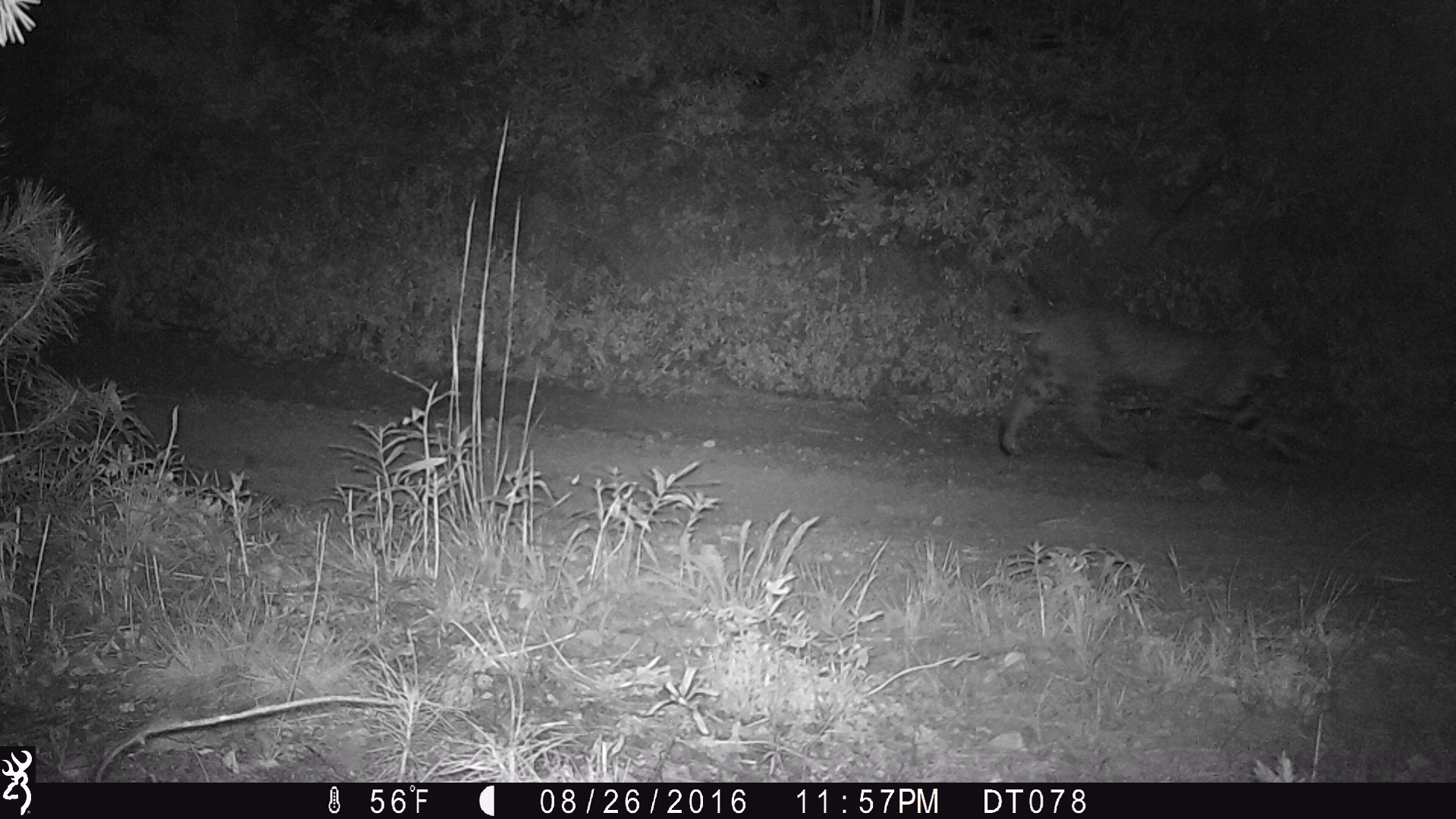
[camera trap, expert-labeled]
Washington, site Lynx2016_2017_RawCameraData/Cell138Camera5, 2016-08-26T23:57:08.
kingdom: Animalia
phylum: Chordata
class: Mammalia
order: Carnivora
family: Felidae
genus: Lynx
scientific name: Lynx rufus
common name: bobcat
Lynx rufus (bobcat). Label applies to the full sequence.